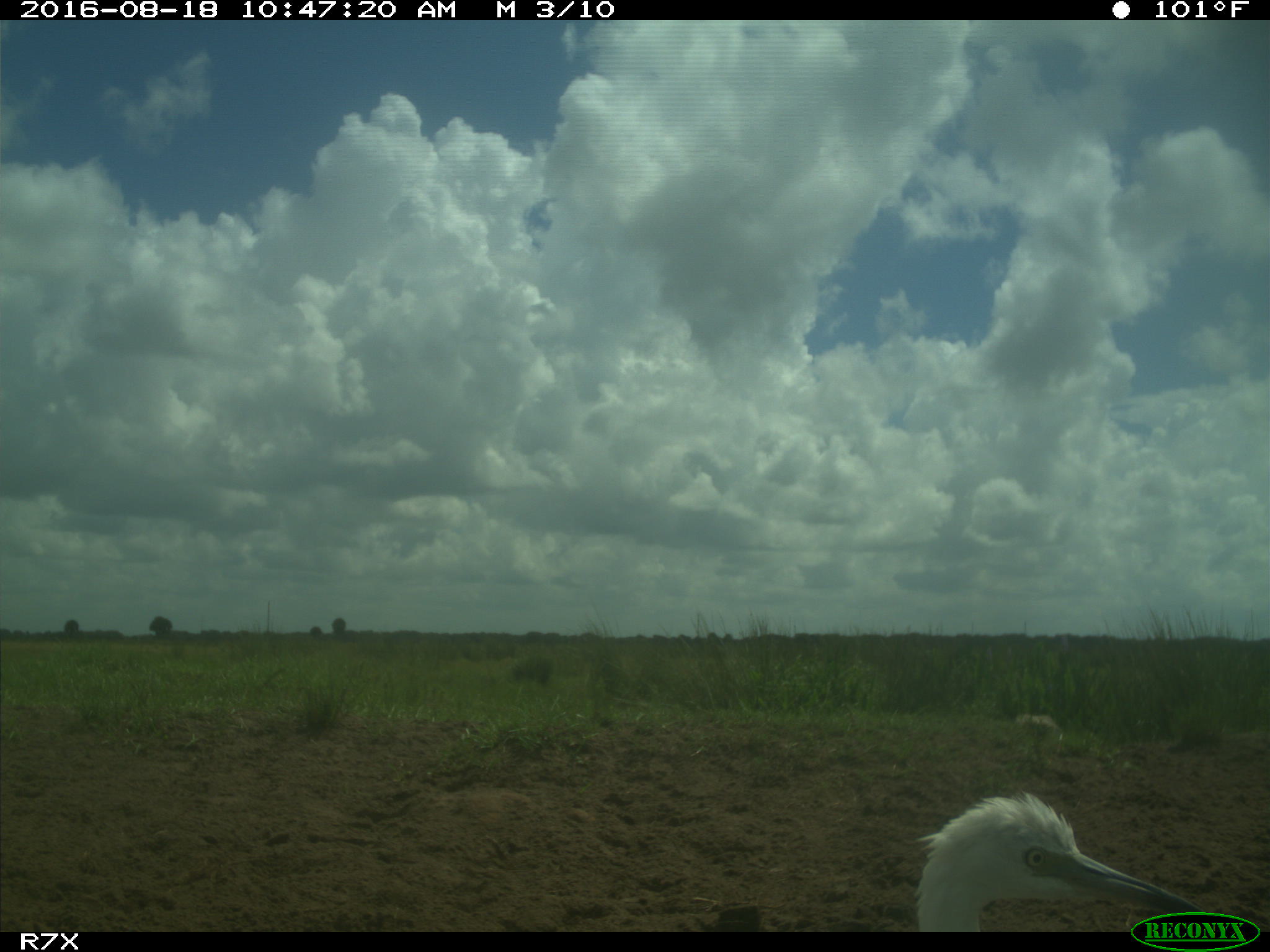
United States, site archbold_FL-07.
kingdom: Animalia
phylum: Chordata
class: Aves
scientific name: Aves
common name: birds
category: unidentified bird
Unidentified bird (birds) (Aves).